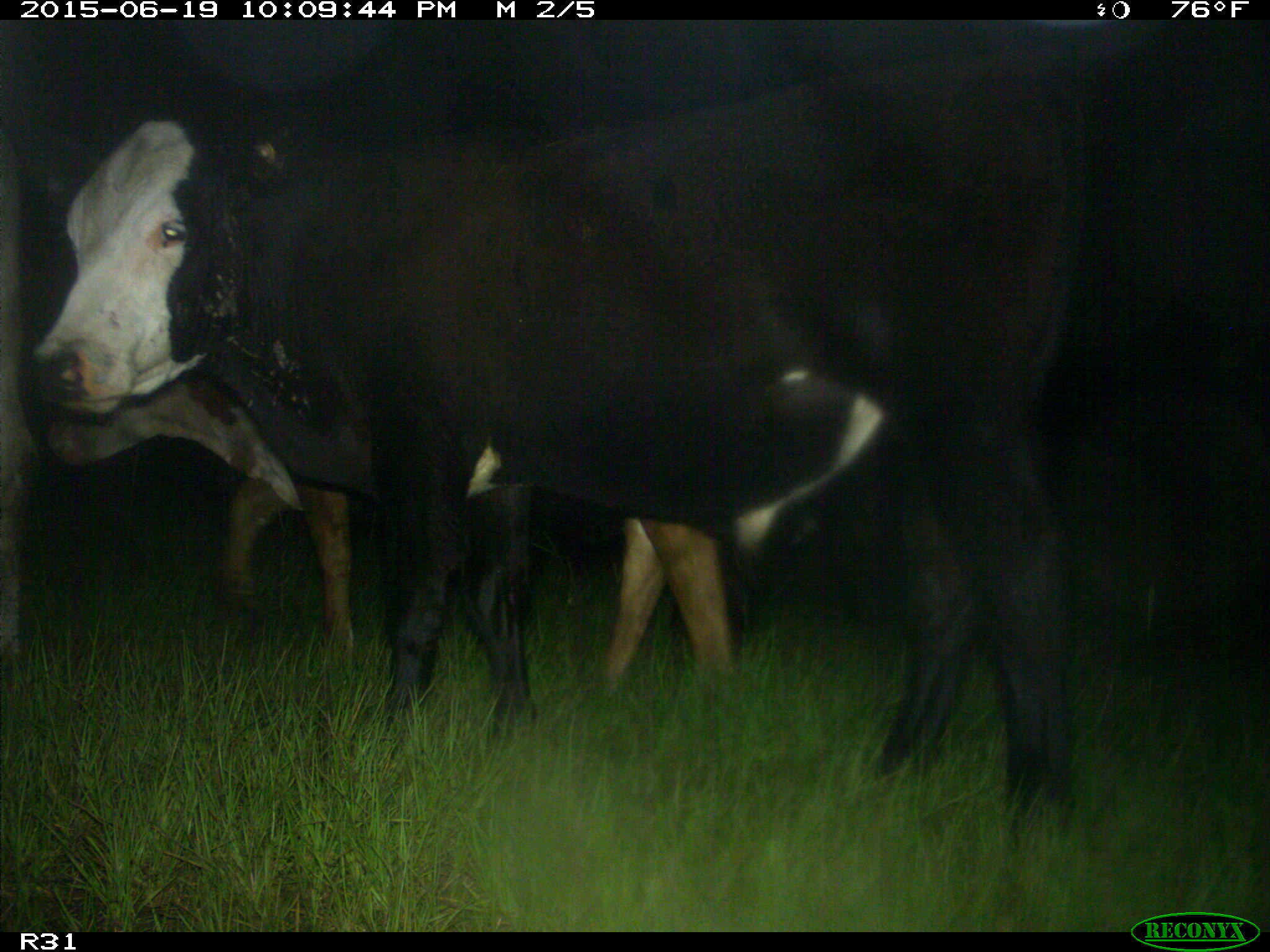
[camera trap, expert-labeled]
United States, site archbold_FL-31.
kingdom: Animalia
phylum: Chordata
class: Mammalia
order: Artiodactyla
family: Bovidae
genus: Bos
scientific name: Bos taurus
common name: domestic cow